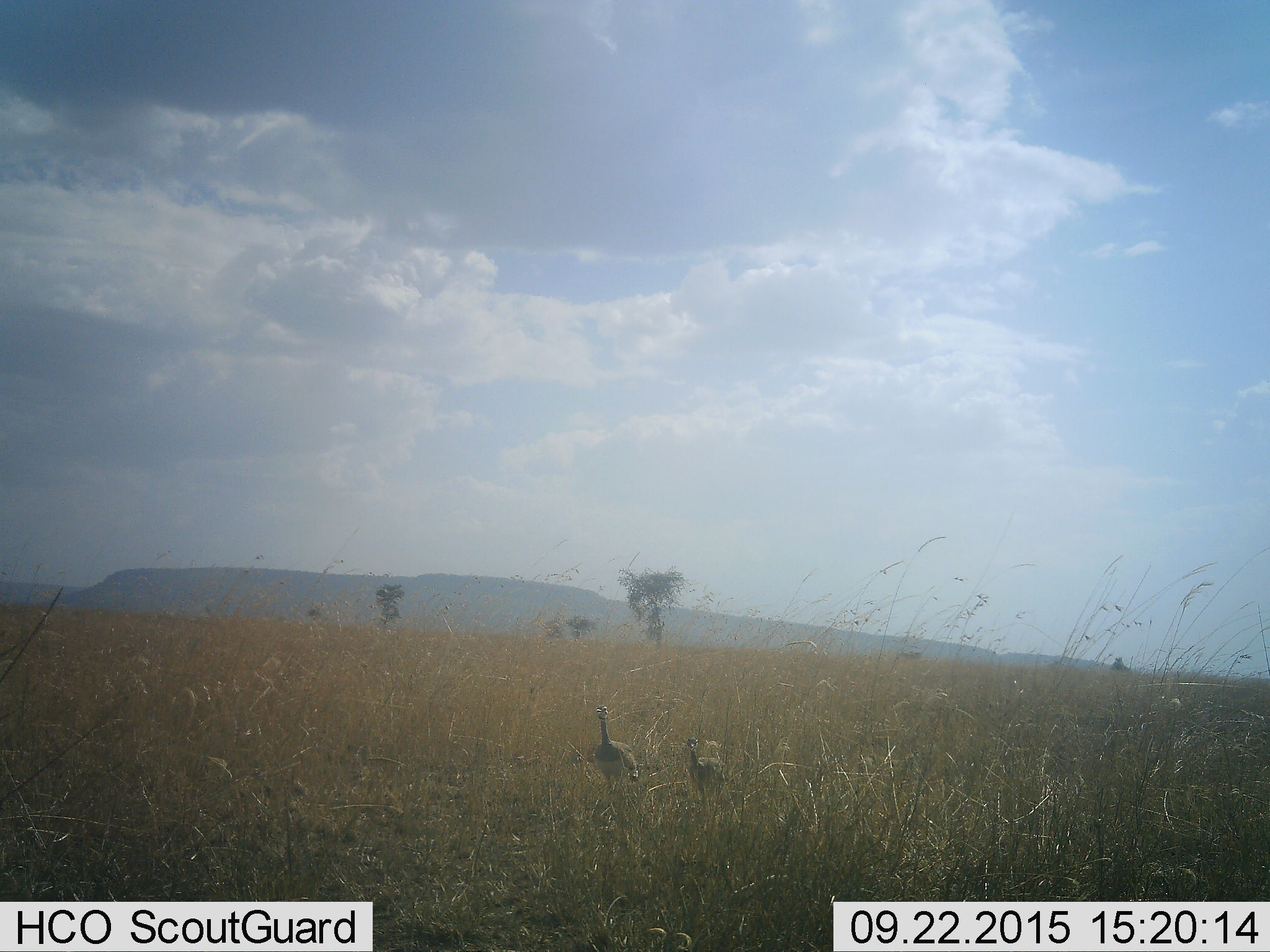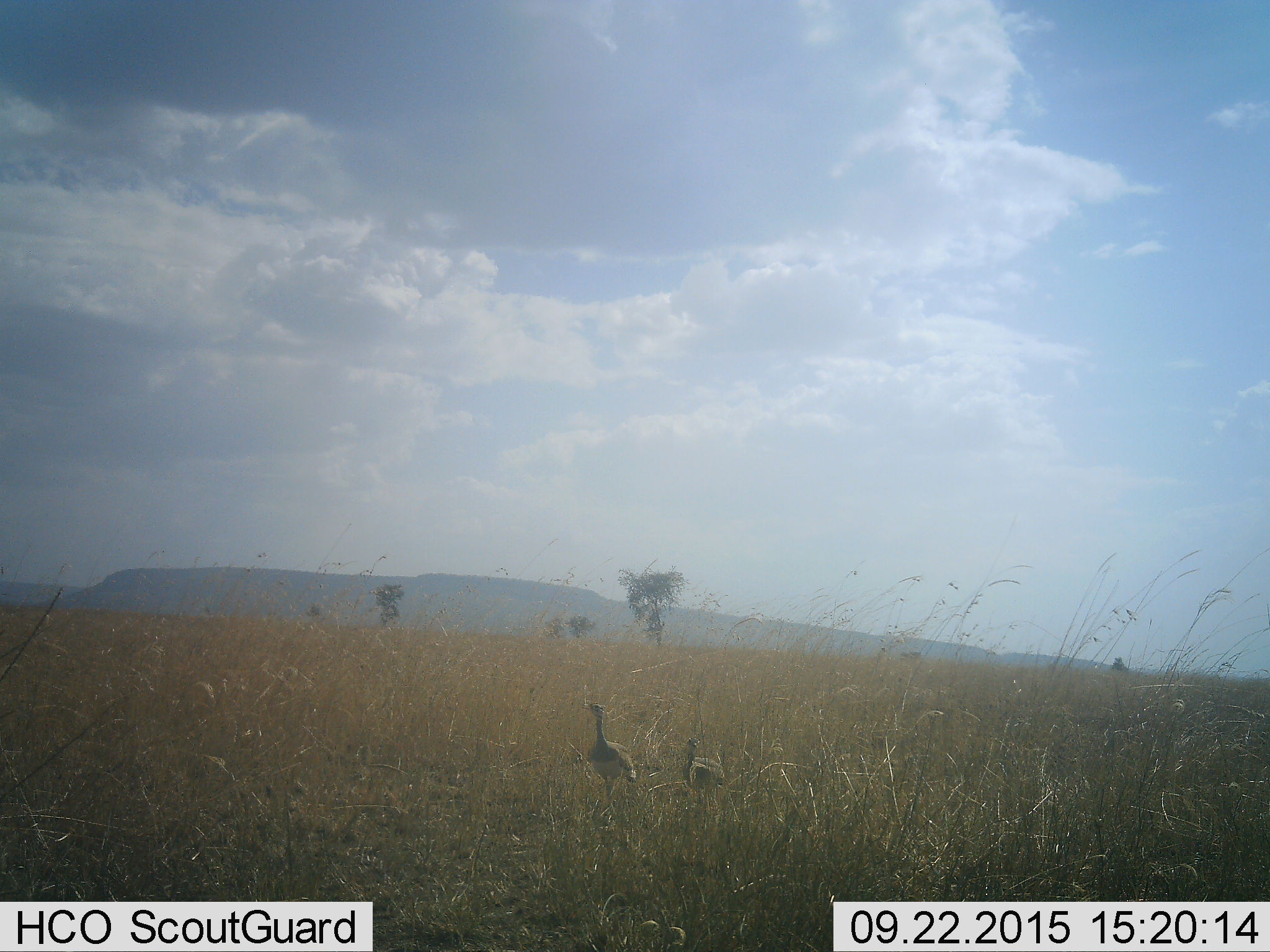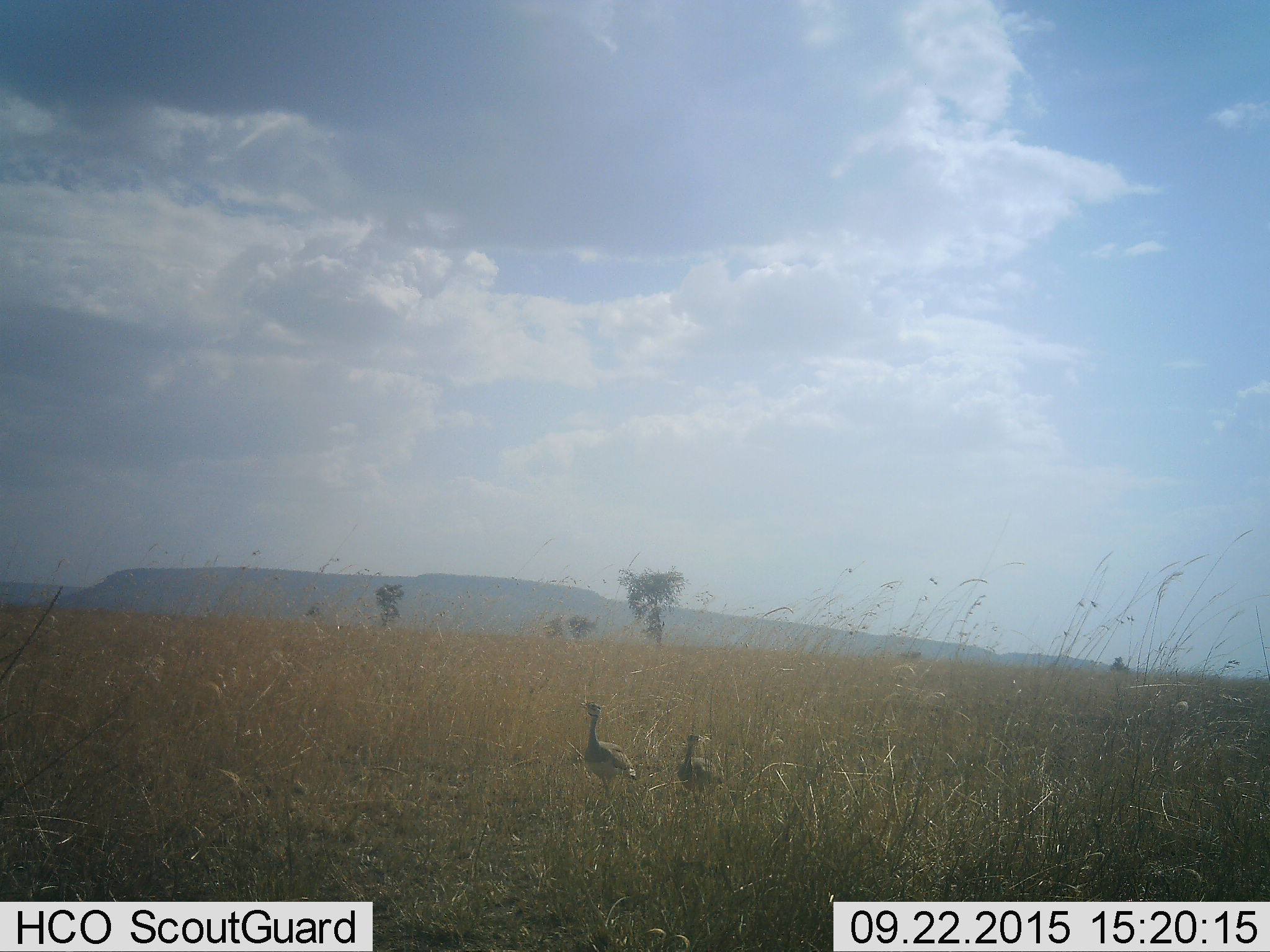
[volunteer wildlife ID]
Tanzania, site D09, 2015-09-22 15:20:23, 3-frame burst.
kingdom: Animalia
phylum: Chordata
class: Aves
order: Otidiformes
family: Otididae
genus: Ardeotis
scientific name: Ardeotis kori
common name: kori bustard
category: koribustard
Koribustard (kori bustard) (Ardeotis kori), count 2. Behavior (volunteer vote fractions): standing 36%, resting 0%, moving 82%, interacting 0%. Young present (vote fraction): 18%. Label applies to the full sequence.